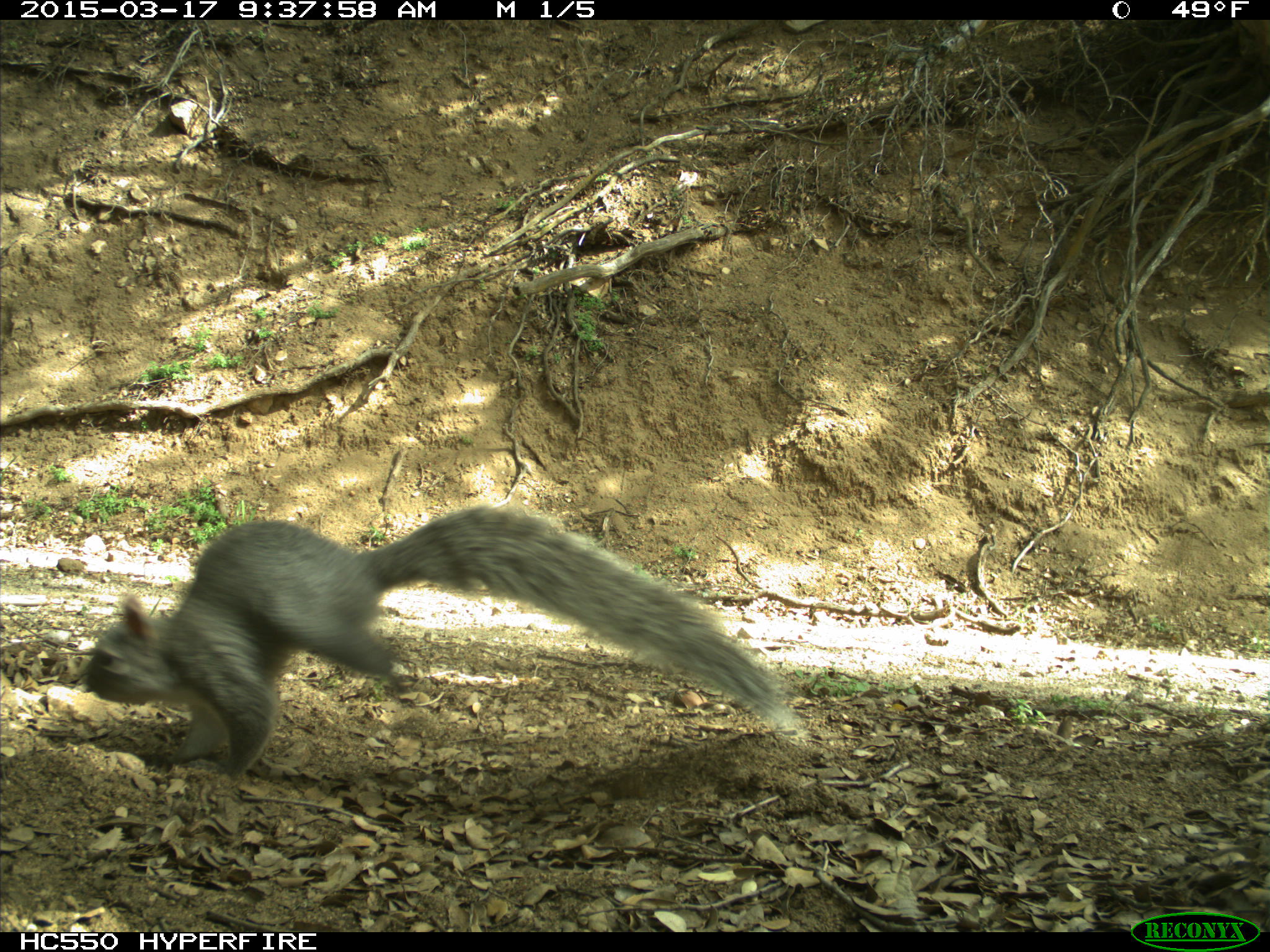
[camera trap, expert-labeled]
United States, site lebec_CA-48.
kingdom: Animalia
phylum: Chordata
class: Mammalia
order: Rodentia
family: Sciuridae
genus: Sciurus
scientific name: Sciurus carolinensis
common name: eastern gray squirrel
Sciurus carolinensis (eastern gray squirrel).